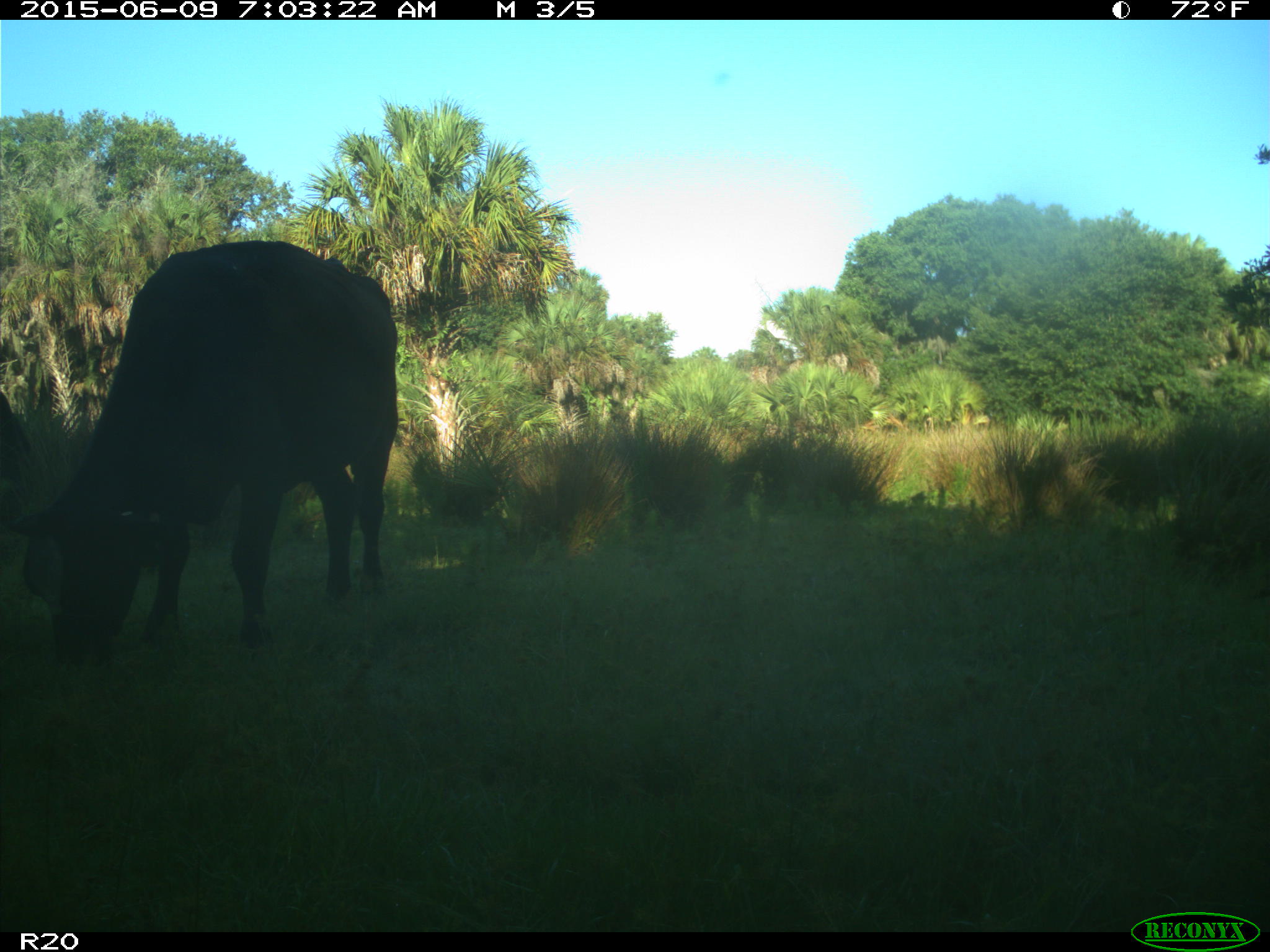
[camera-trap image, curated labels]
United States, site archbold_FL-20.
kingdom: Animalia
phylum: Chordata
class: Mammalia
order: Artiodactyla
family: Bovidae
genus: Bos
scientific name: Bos taurus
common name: domestic cow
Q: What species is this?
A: Bos taurus (domestic cow).